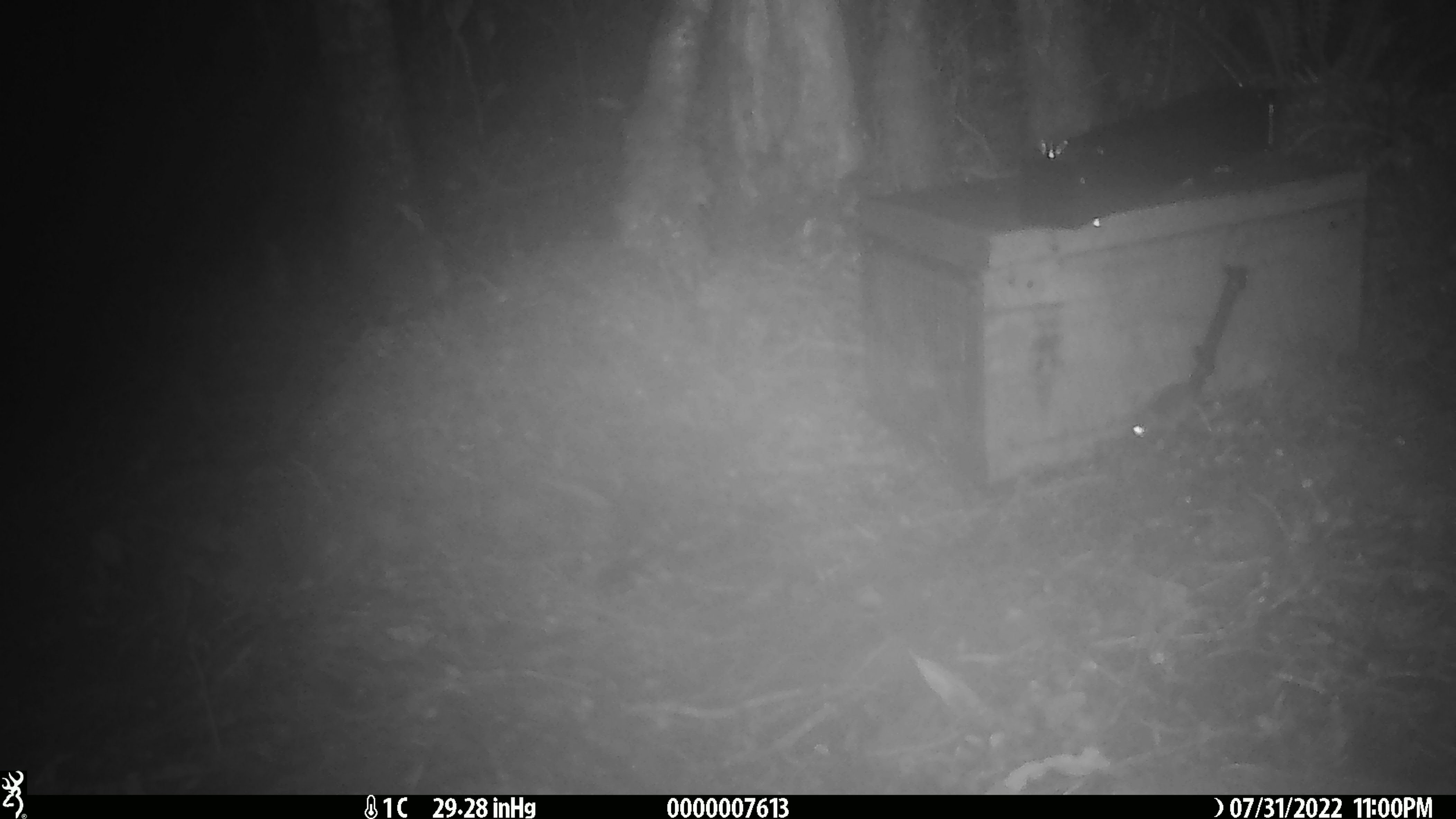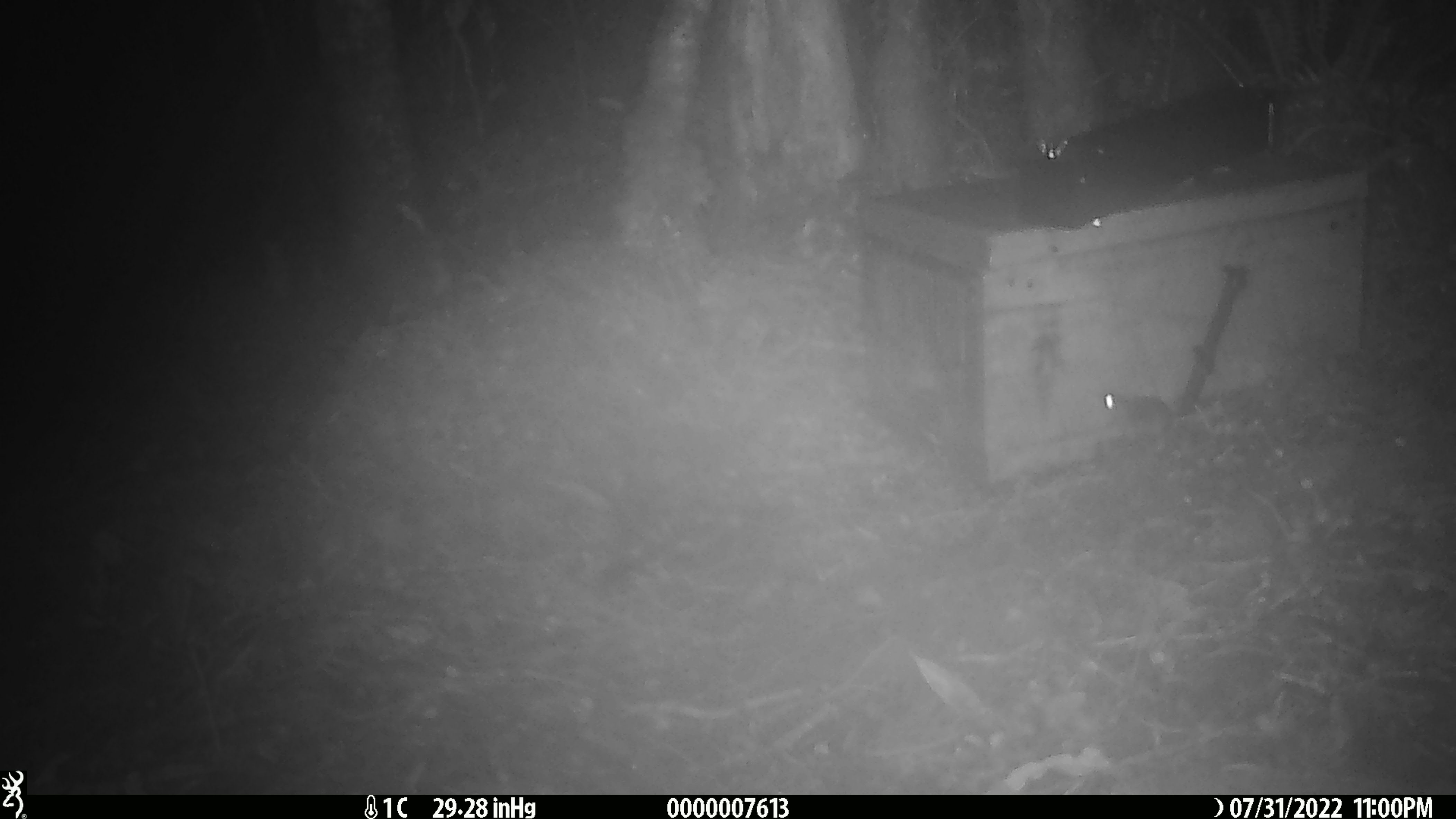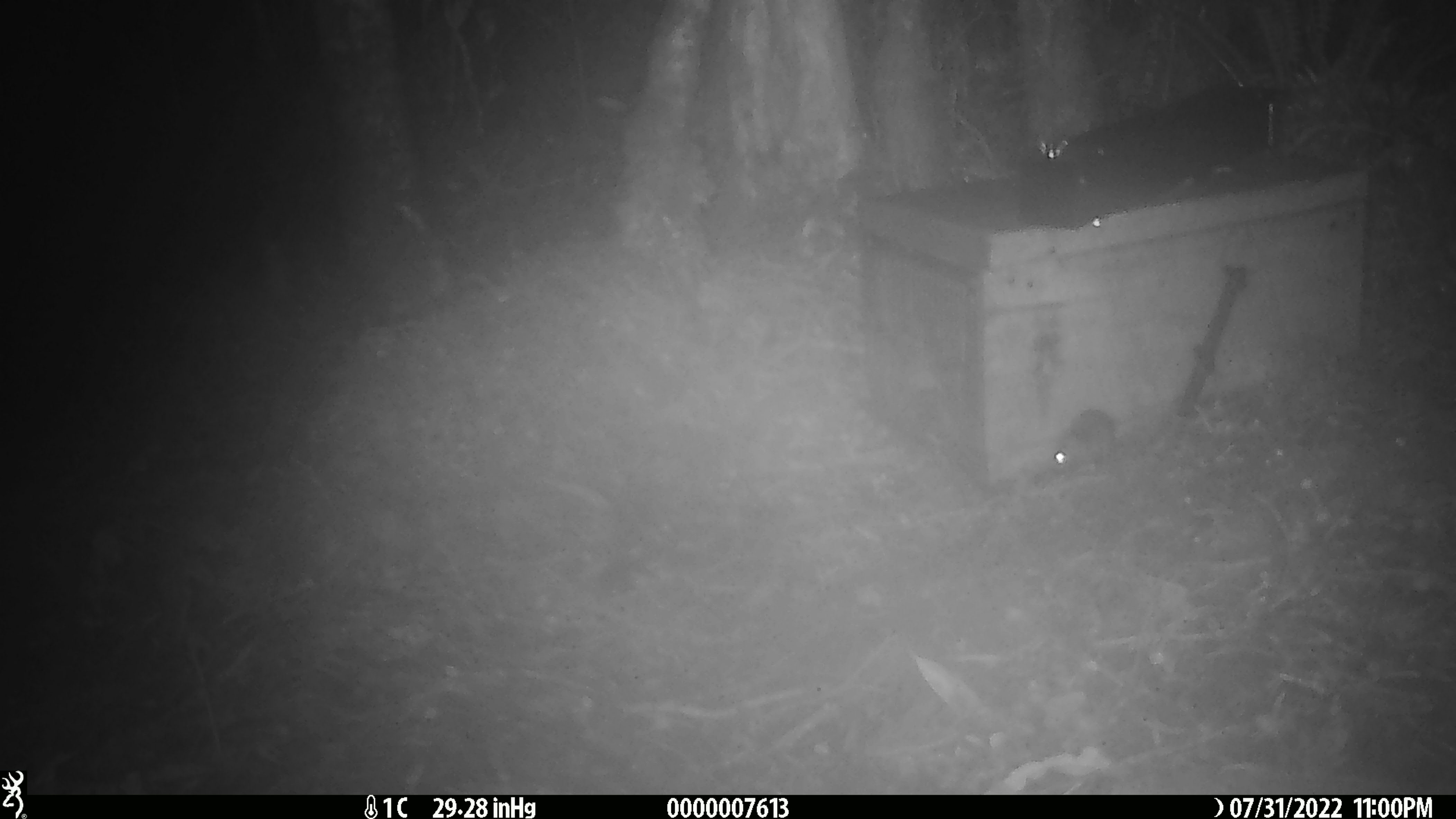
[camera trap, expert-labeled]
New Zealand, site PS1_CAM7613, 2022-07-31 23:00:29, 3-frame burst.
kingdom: Animalia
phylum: Chordata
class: Mammalia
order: Rodentia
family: Muridae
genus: Mus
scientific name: Mus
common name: mouse